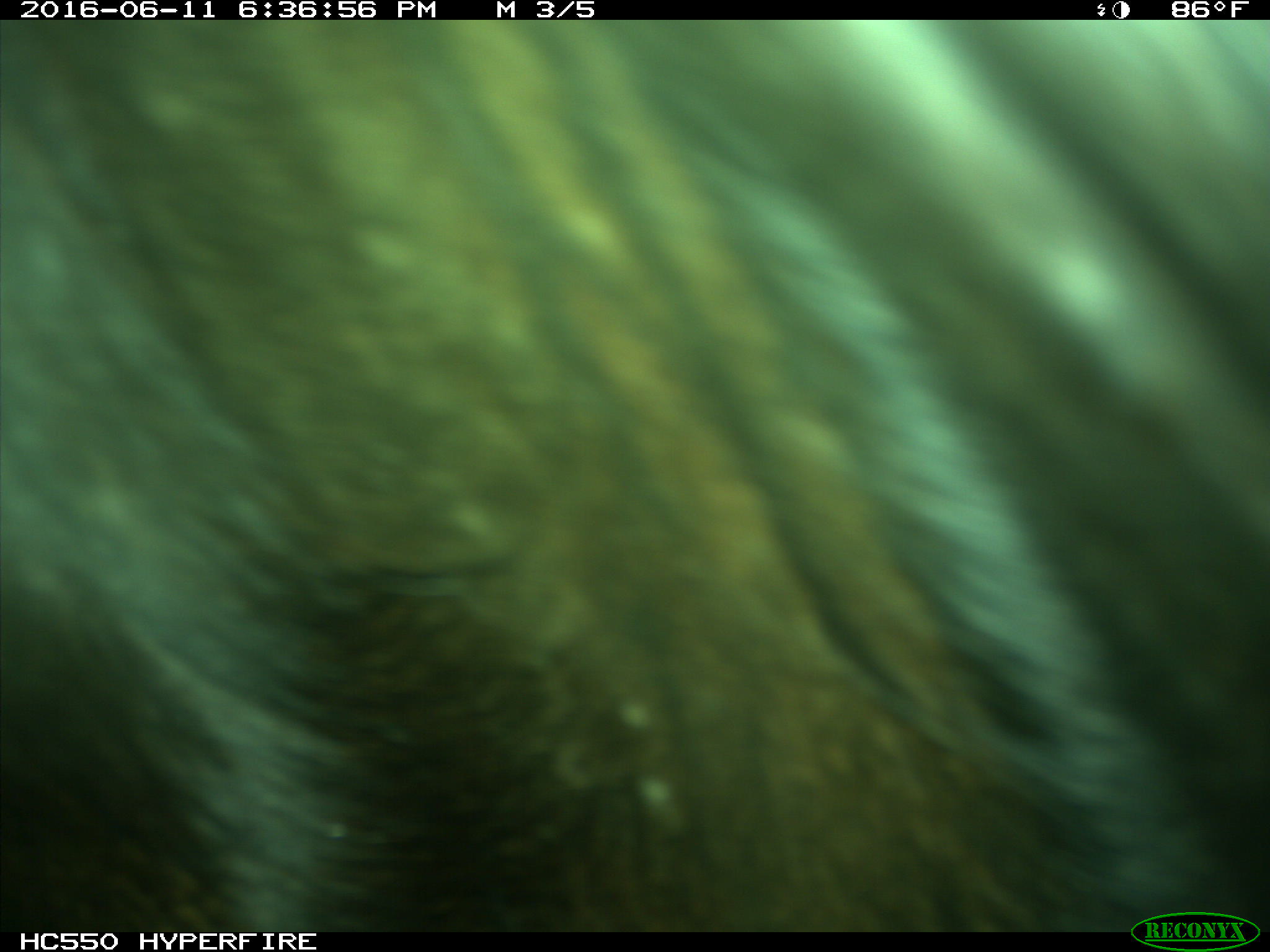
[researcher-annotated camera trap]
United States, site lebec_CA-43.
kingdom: Animalia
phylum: Chordata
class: Mammalia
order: Artiodactyla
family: Bovidae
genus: Bos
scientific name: Bos taurus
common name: domestic cow